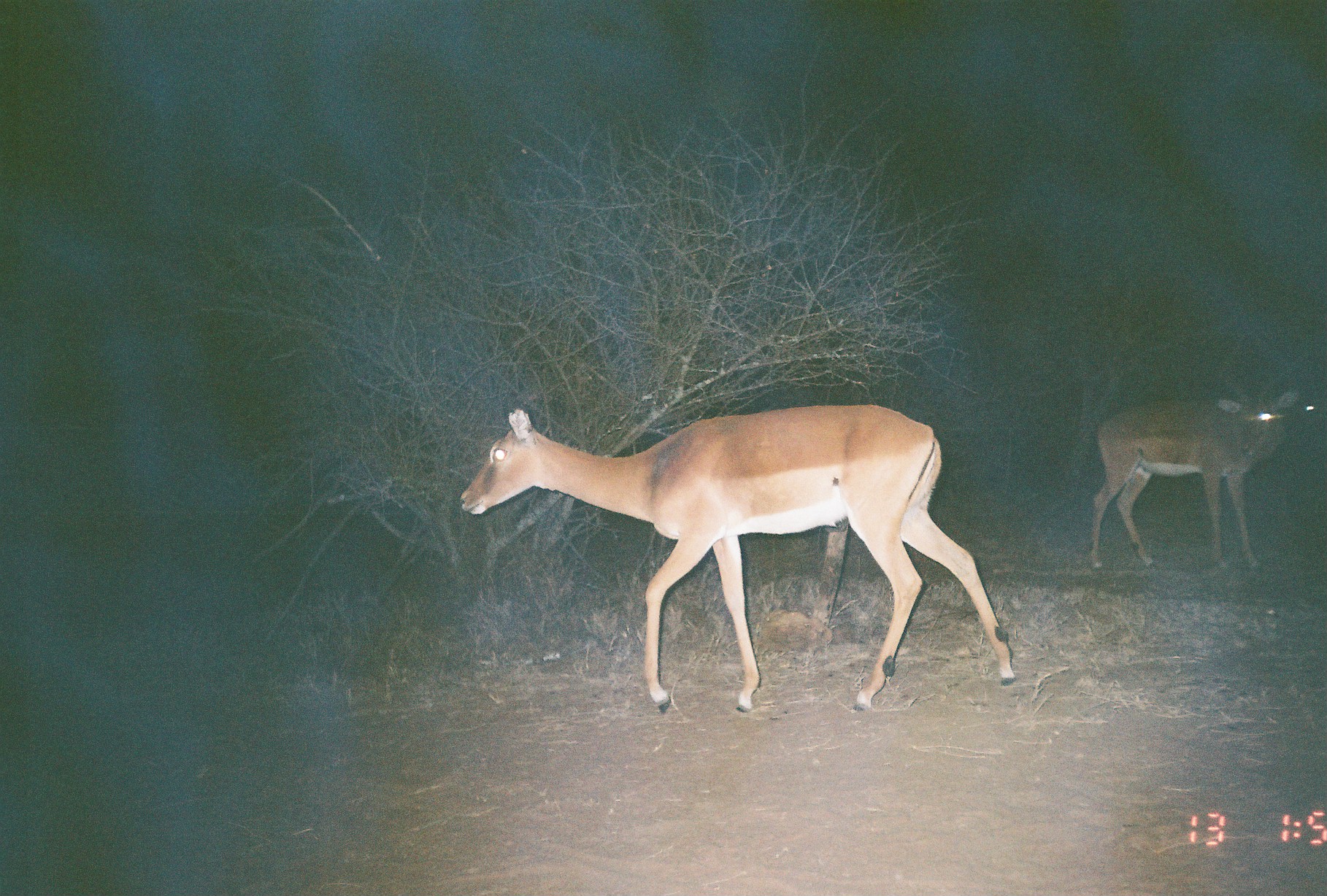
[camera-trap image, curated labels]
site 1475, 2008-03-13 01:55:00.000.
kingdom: Animalia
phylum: Chordata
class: Mammalia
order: Artiodactyla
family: Bovidae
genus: Aepyceros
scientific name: Aepyceros melampus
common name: impala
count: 1